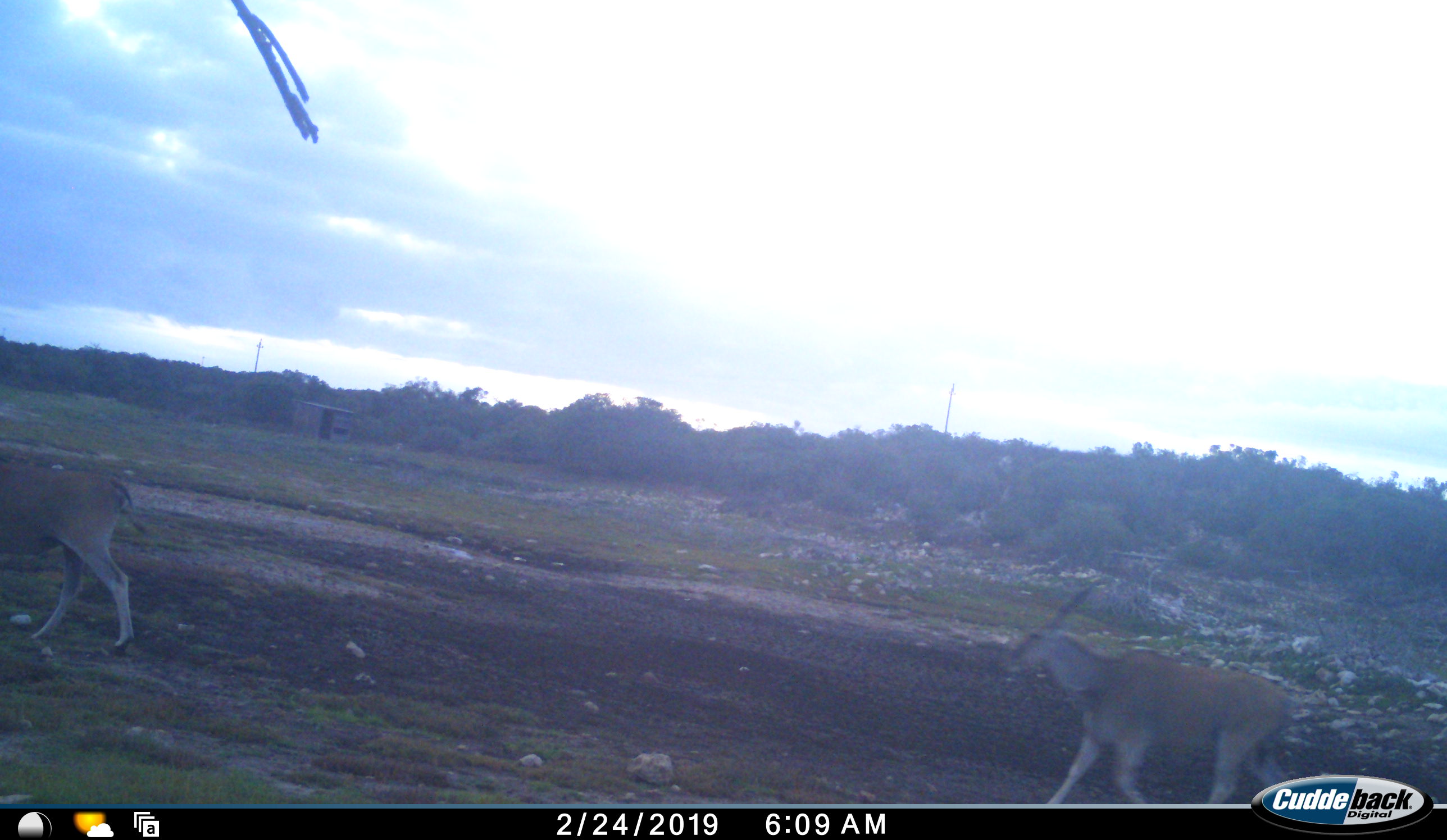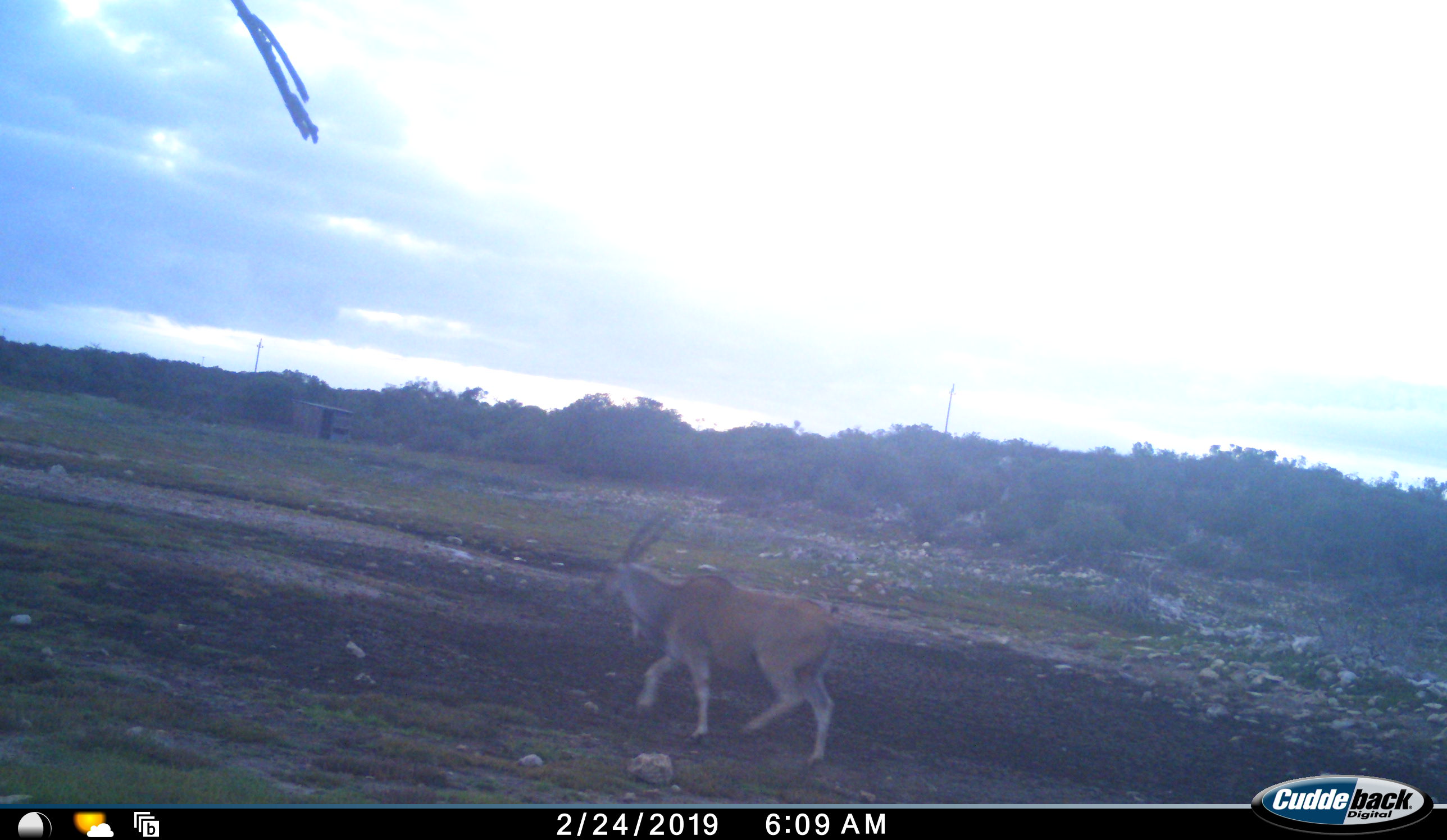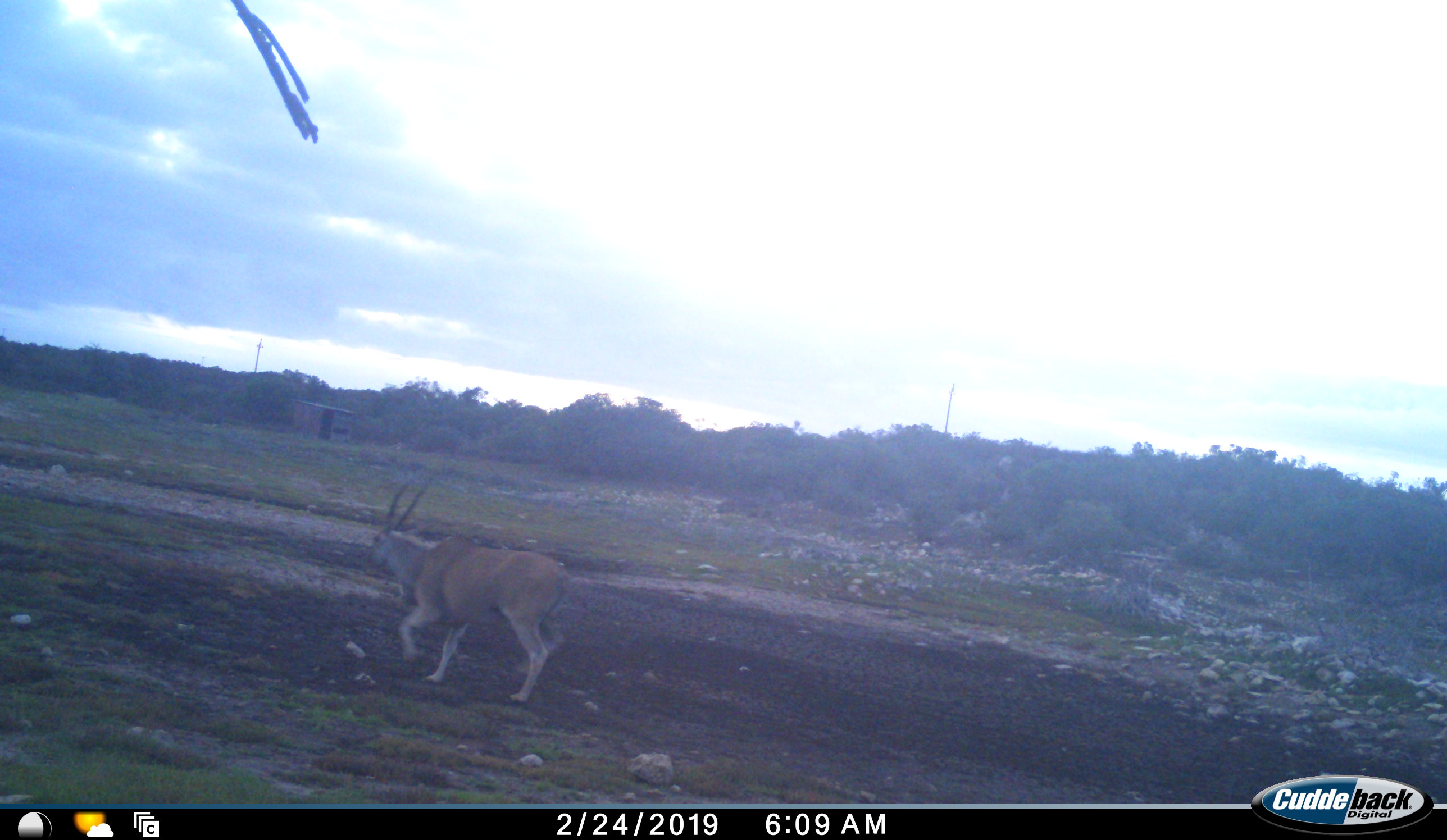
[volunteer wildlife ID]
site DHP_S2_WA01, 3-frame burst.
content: unidentified animal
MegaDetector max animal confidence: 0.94